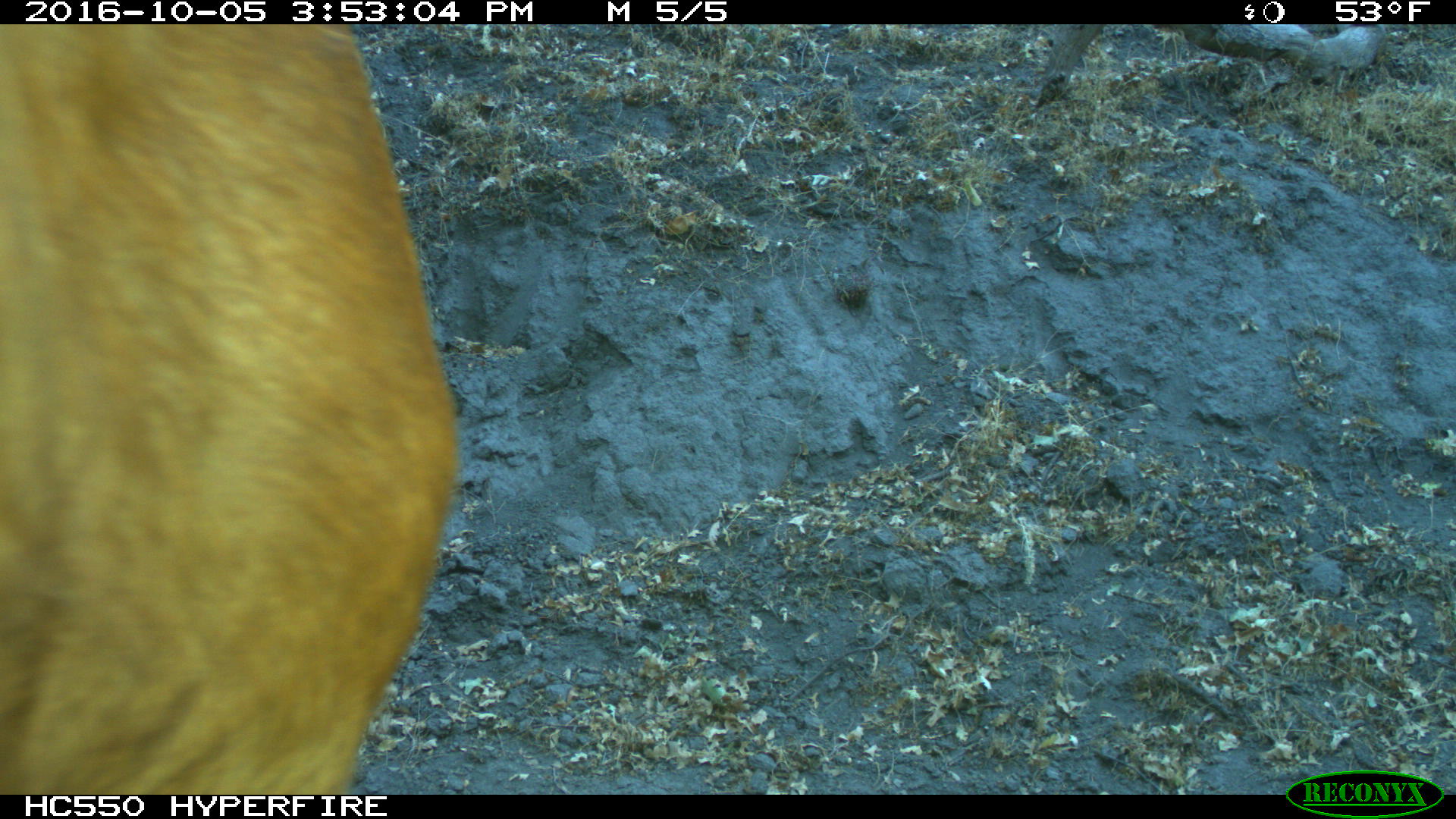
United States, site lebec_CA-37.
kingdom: Animalia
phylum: Chordata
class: Mammalia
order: Artiodactyla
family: Bovidae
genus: Bos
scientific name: Bos taurus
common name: domestic cow